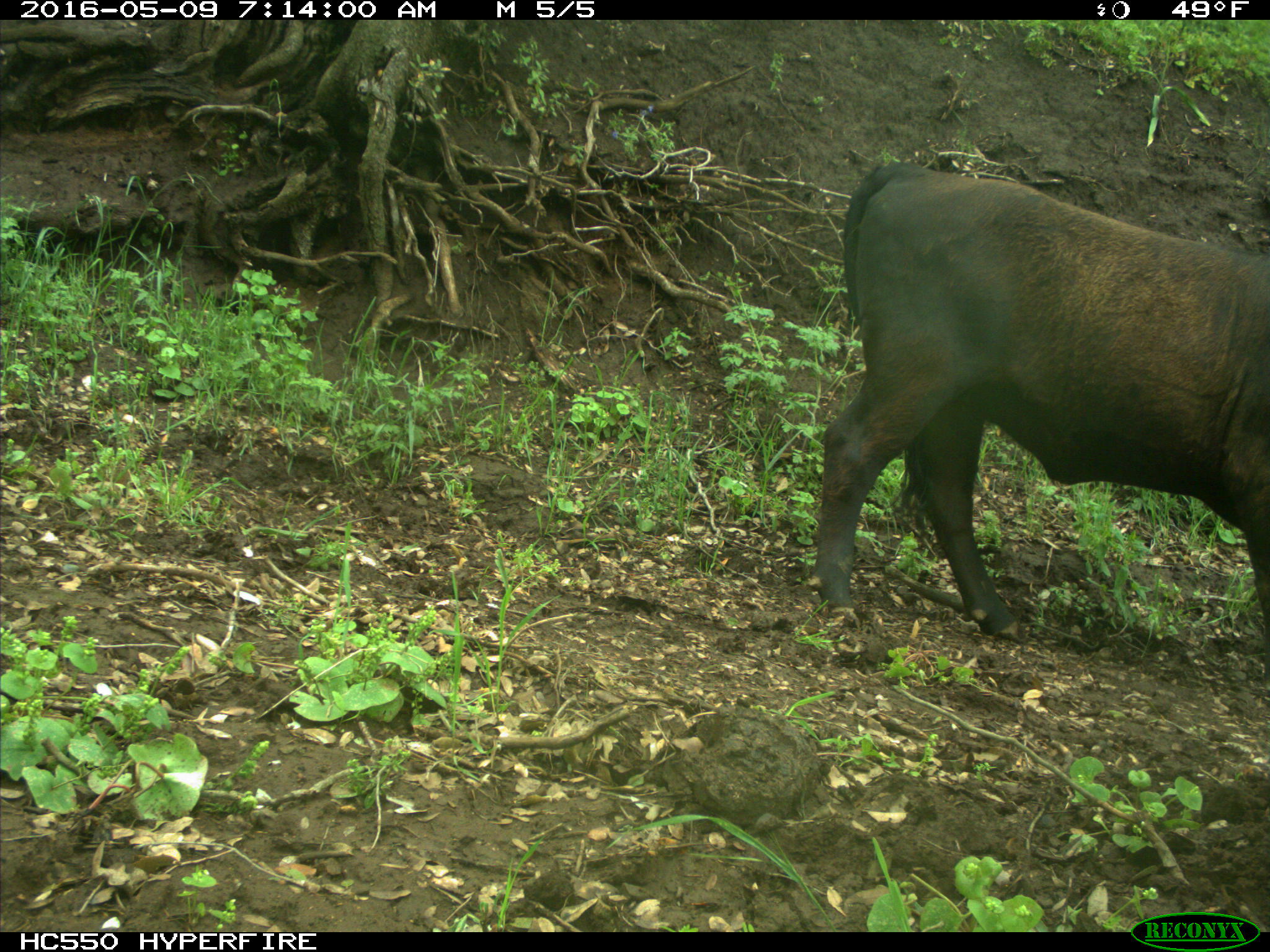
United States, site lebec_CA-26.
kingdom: Animalia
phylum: Chordata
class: Mammalia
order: Artiodactyla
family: Bovidae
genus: Bos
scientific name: Bos taurus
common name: domestic cow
Bos taurus (domestic cow).